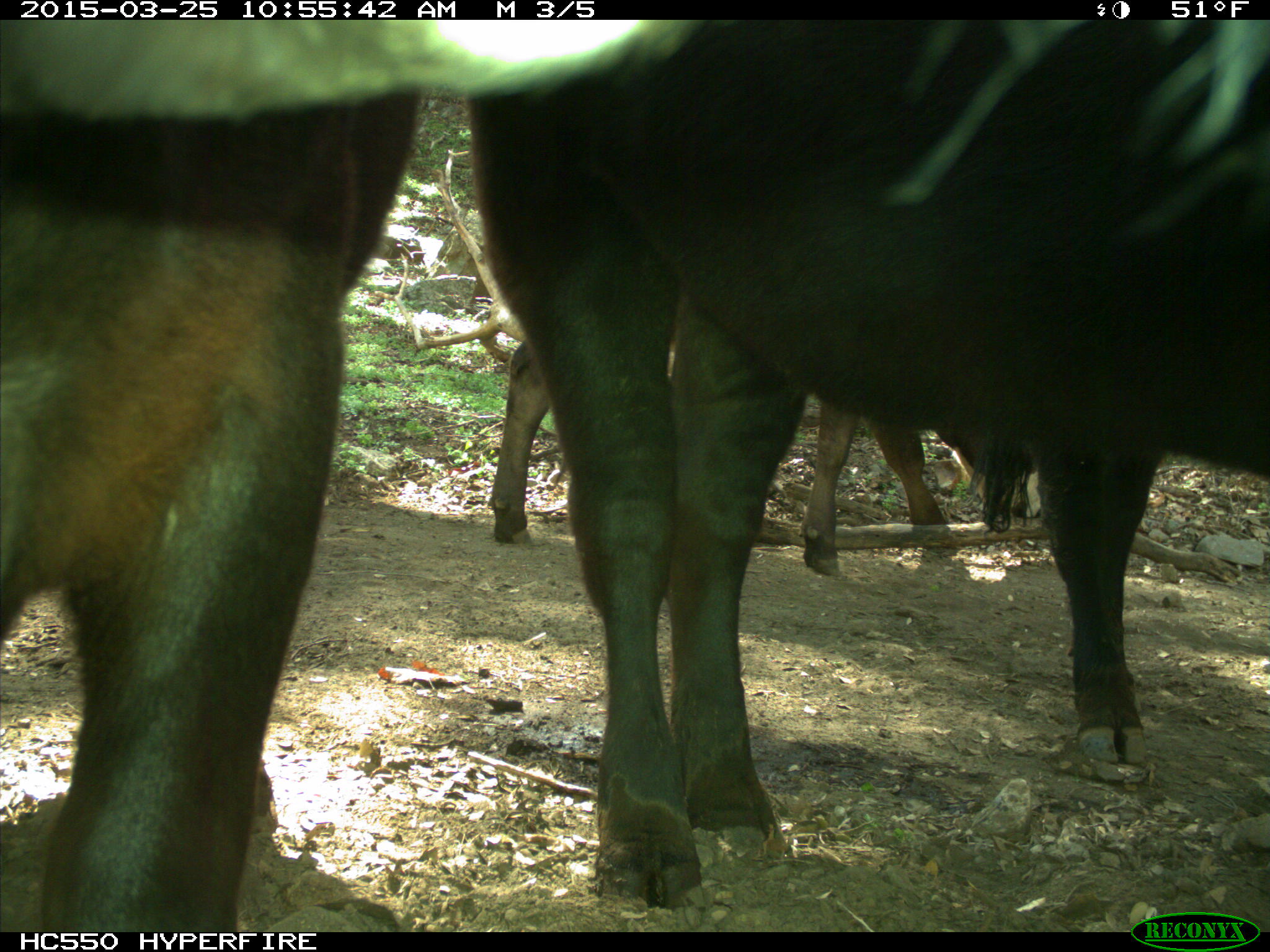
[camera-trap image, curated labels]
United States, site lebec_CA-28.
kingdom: Animalia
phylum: Chordata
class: Mammalia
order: Artiodactyla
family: Bovidae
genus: Bos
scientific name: Bos taurus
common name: domestic cow